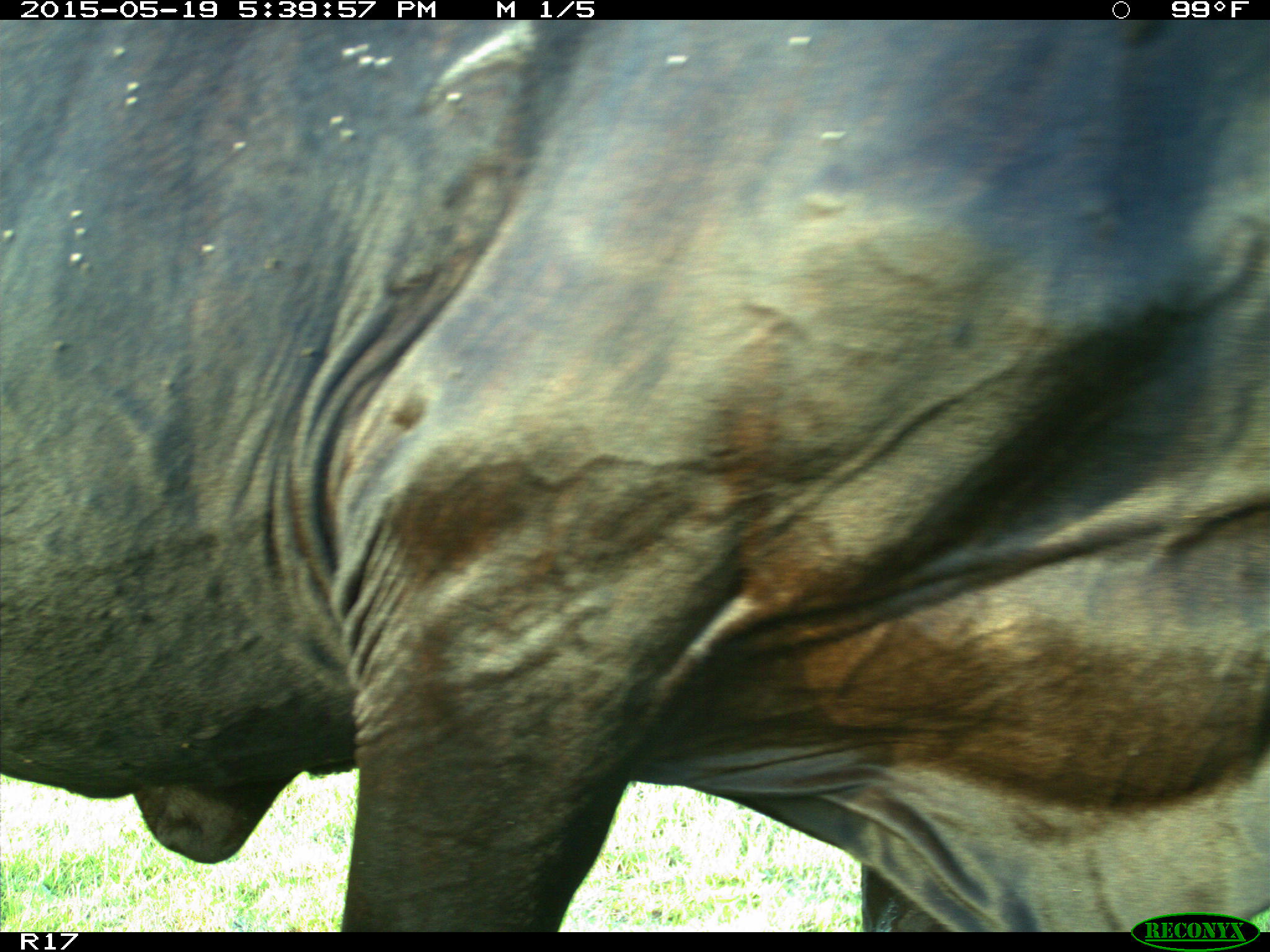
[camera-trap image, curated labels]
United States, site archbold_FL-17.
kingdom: Animalia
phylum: Chordata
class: Mammalia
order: Artiodactyla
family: Bovidae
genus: Bos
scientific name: Bos taurus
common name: domestic cow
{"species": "Bos taurus (domestic cow)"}